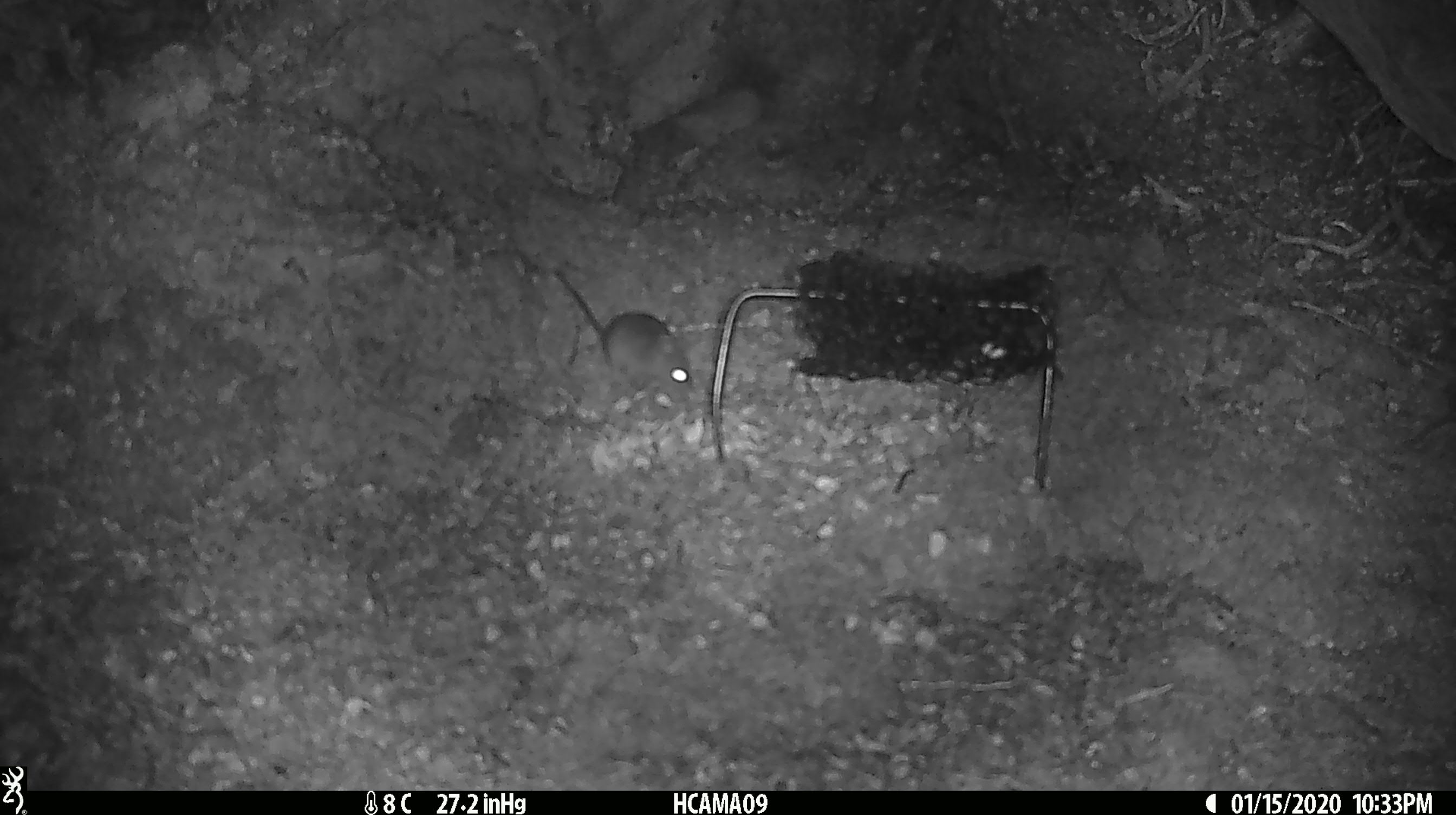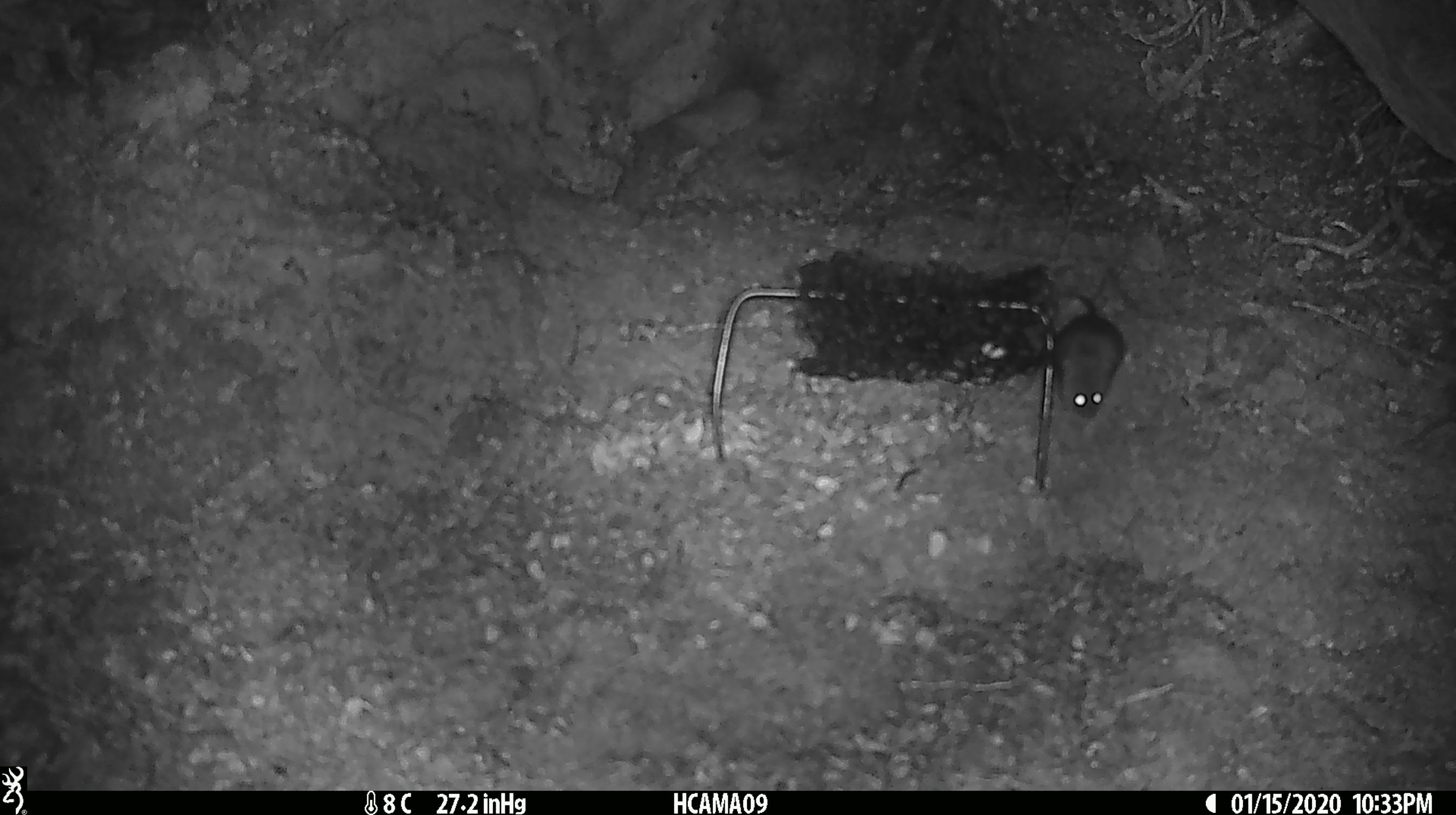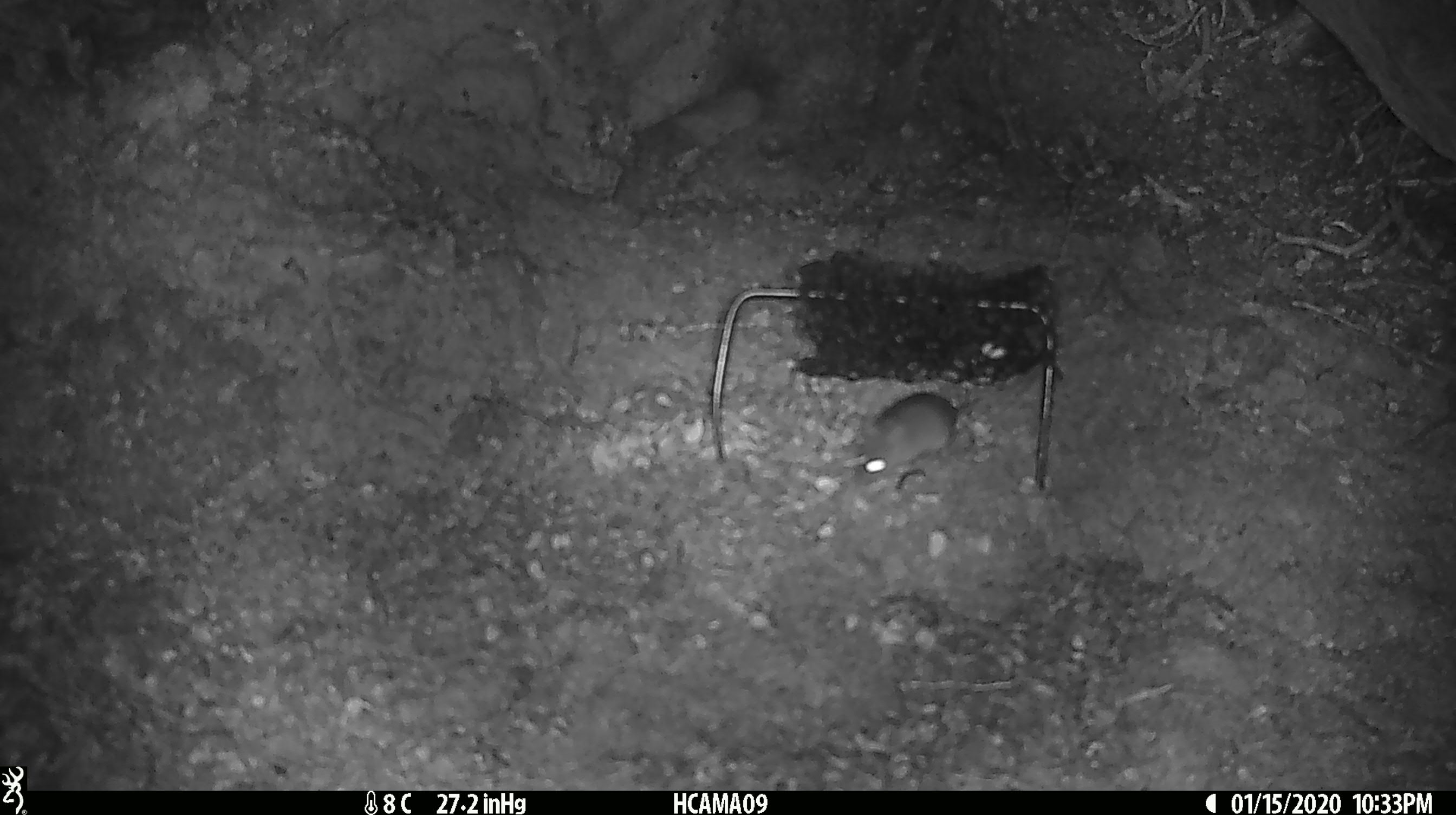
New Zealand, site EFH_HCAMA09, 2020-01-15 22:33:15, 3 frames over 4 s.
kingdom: Animalia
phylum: Chordata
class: Mammalia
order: Rodentia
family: Muridae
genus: Mus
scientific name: Mus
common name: mouse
Mouse (Mus).